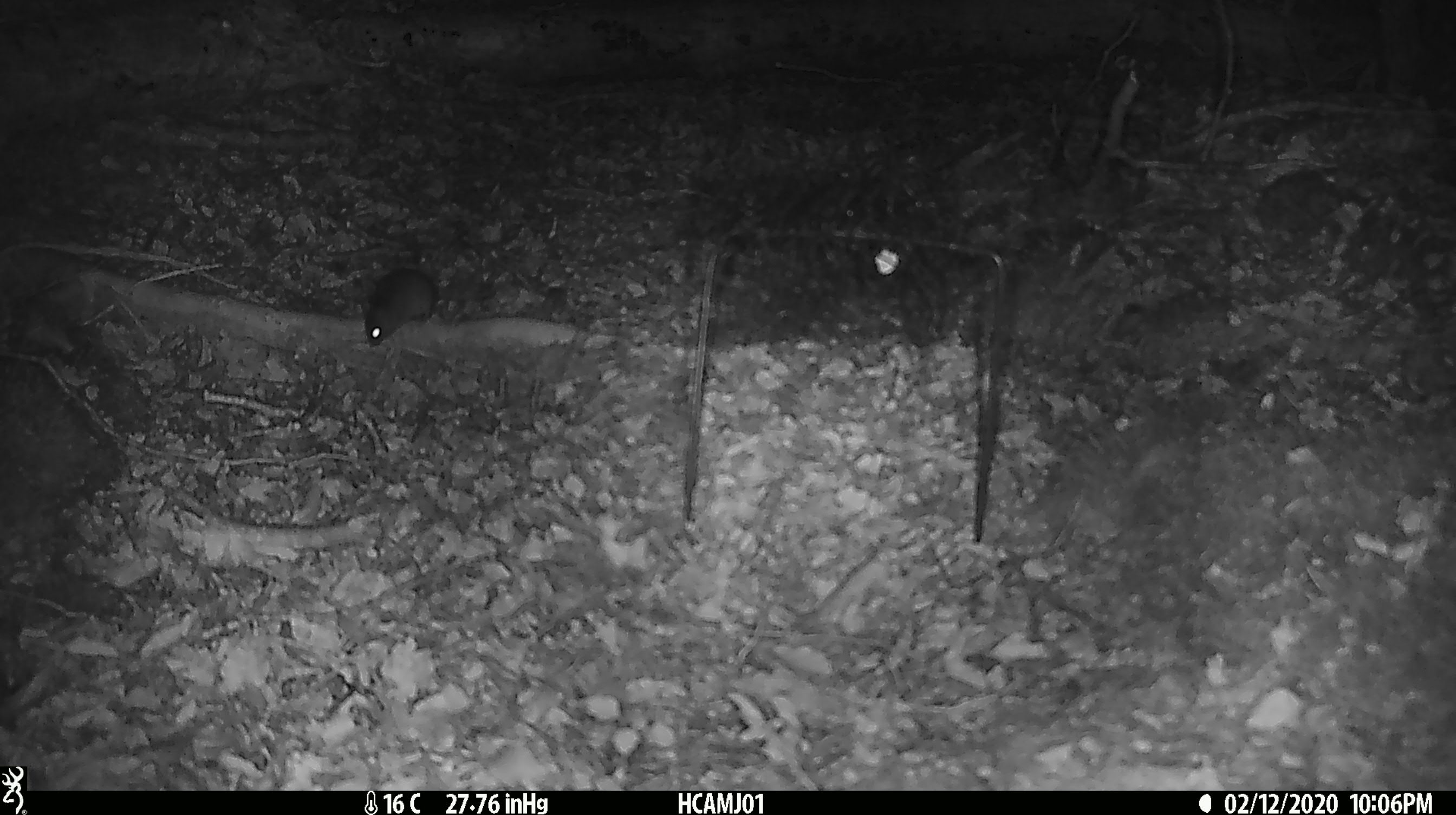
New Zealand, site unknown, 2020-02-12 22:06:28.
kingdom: Animalia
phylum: Chordata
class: Mammalia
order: Rodentia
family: Muridae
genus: Mus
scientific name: Mus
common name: mouse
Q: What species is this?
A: Mouse (Mus).